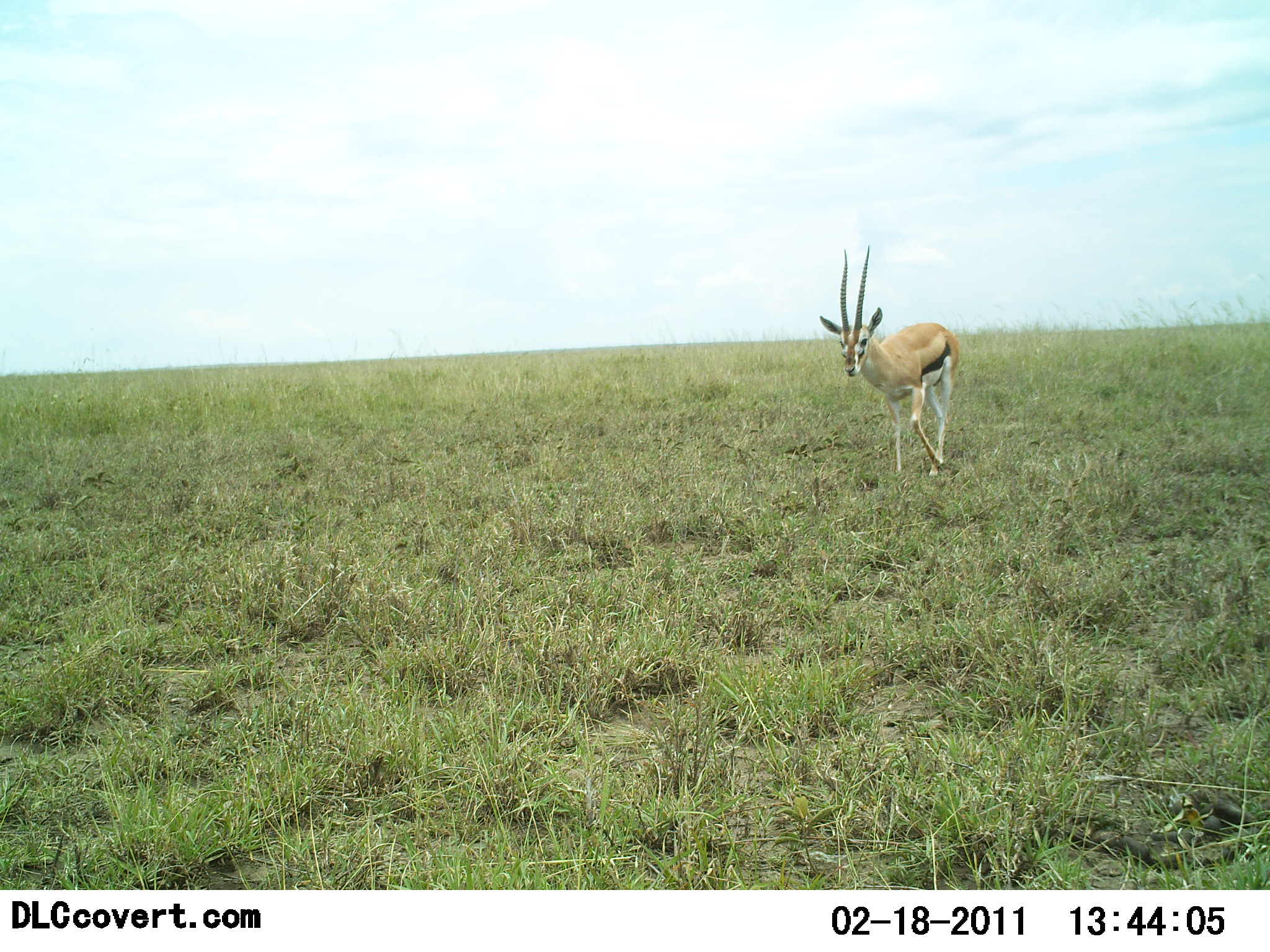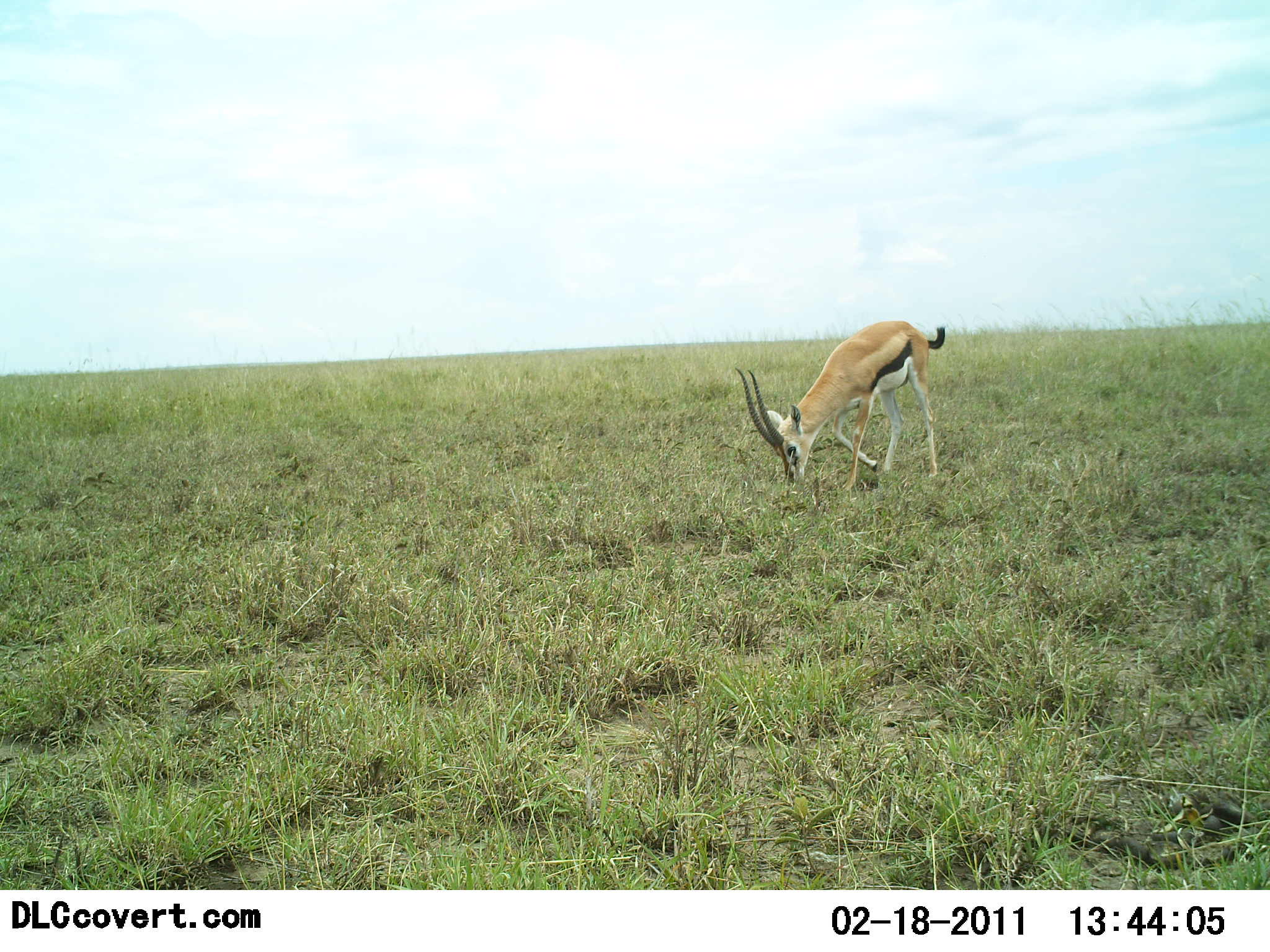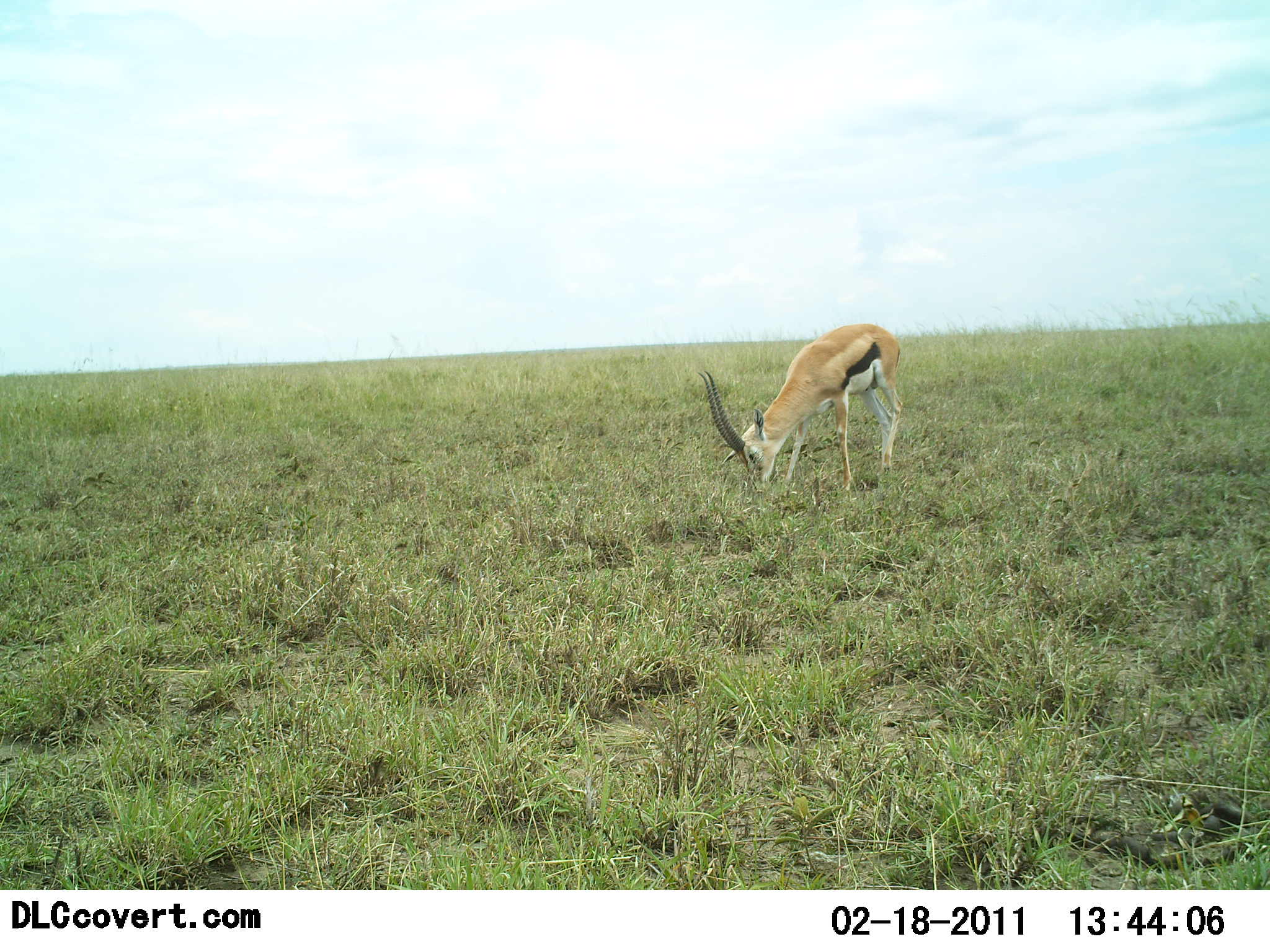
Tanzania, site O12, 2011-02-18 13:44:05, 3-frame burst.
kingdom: Animalia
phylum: Chordata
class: Mammalia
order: Artiodactyla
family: Bovidae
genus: Eudorcas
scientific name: Eudorcas thomsonii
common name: thomson's gazelle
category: gazellethomsons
Gazellethomsons (thomson's gazelle) (Eudorcas thomsonii), count 1. Behavior (volunteer vote fractions): standing 30%, resting 0%, moving 50%, interacting 0%. Young present (vote fraction): 0%. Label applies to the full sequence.